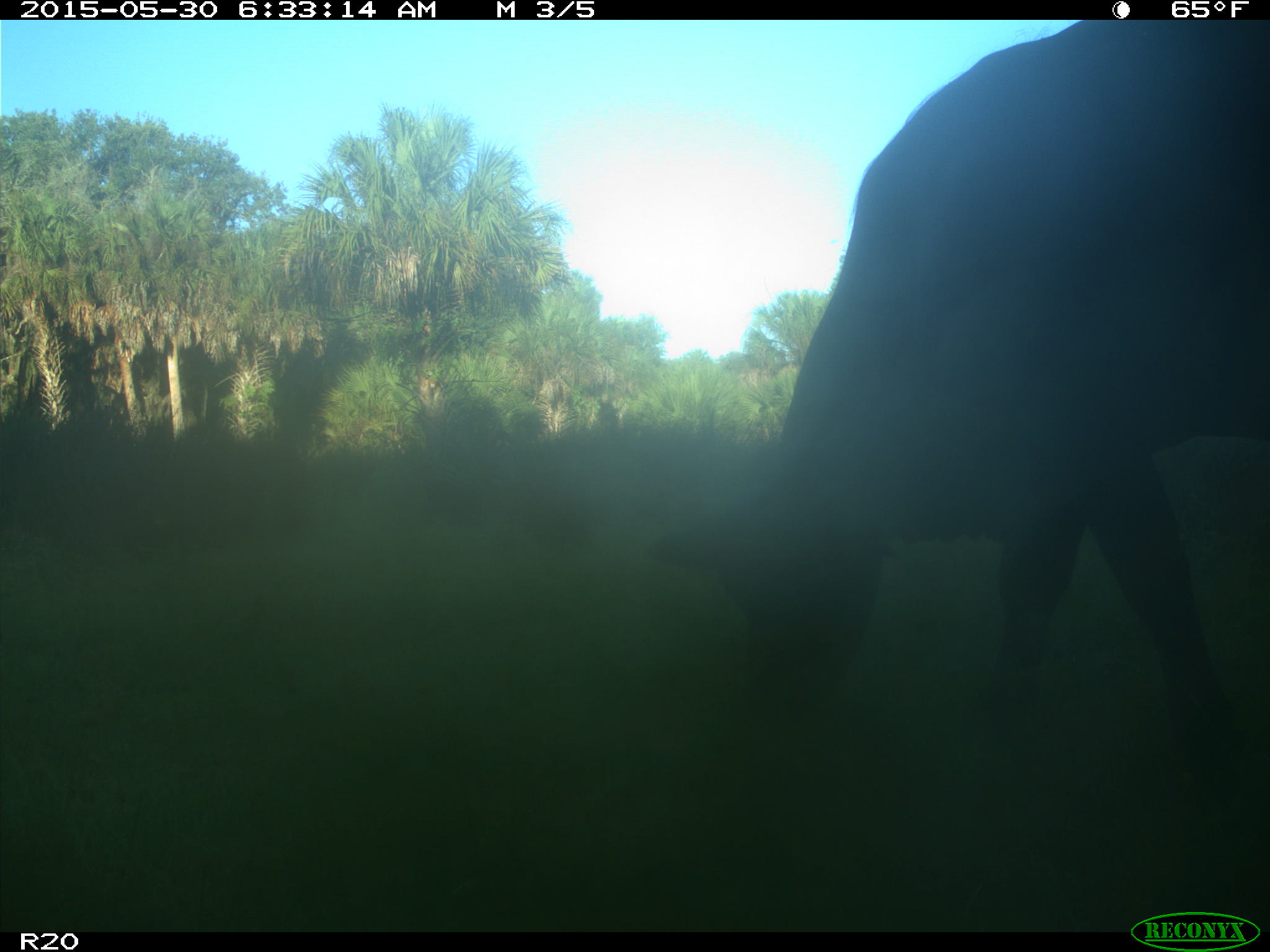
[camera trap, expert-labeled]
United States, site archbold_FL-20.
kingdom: Animalia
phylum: Chordata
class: Mammalia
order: Artiodactyla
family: Bovidae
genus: Bos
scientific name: Bos taurus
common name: domestic cow